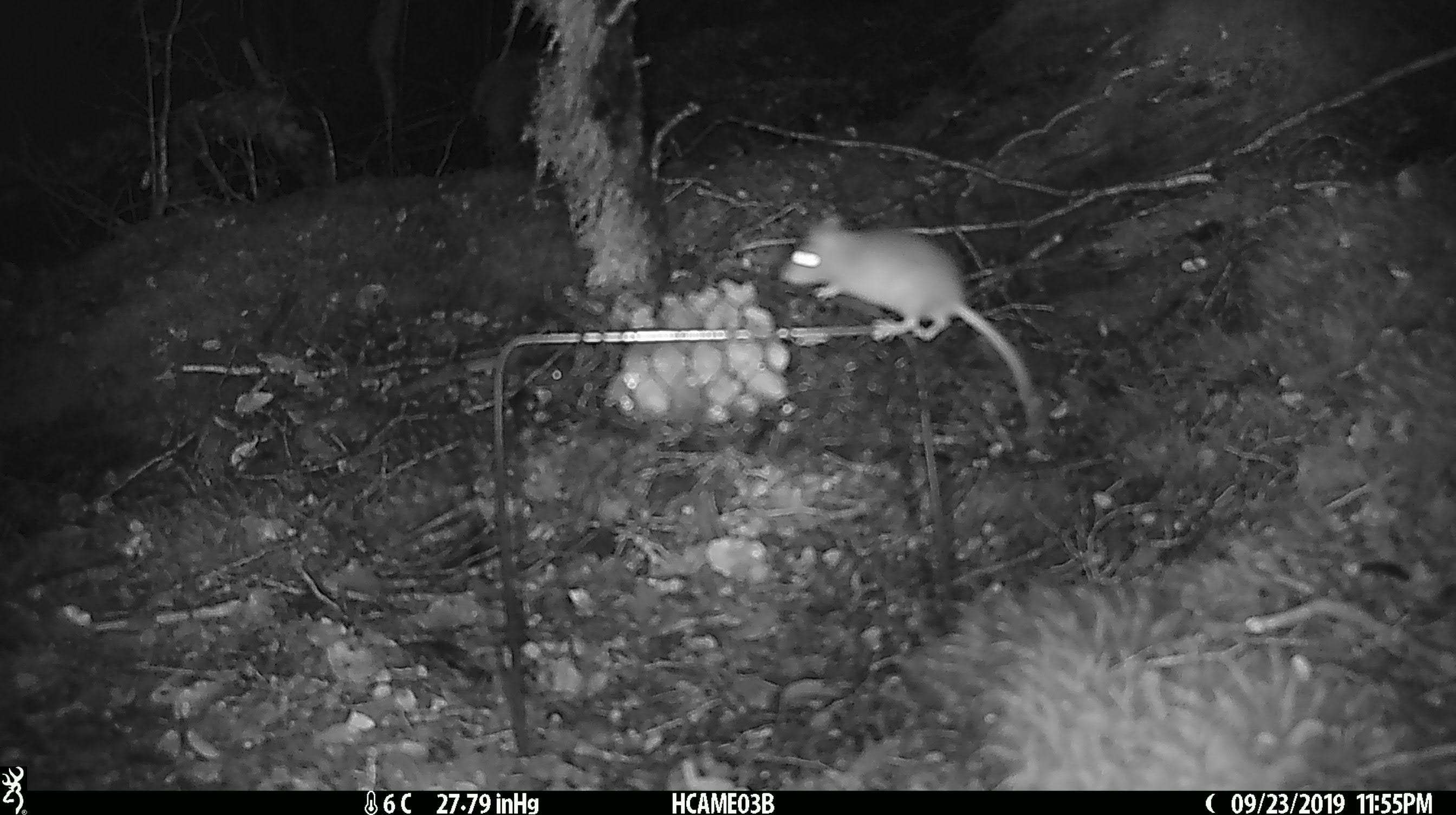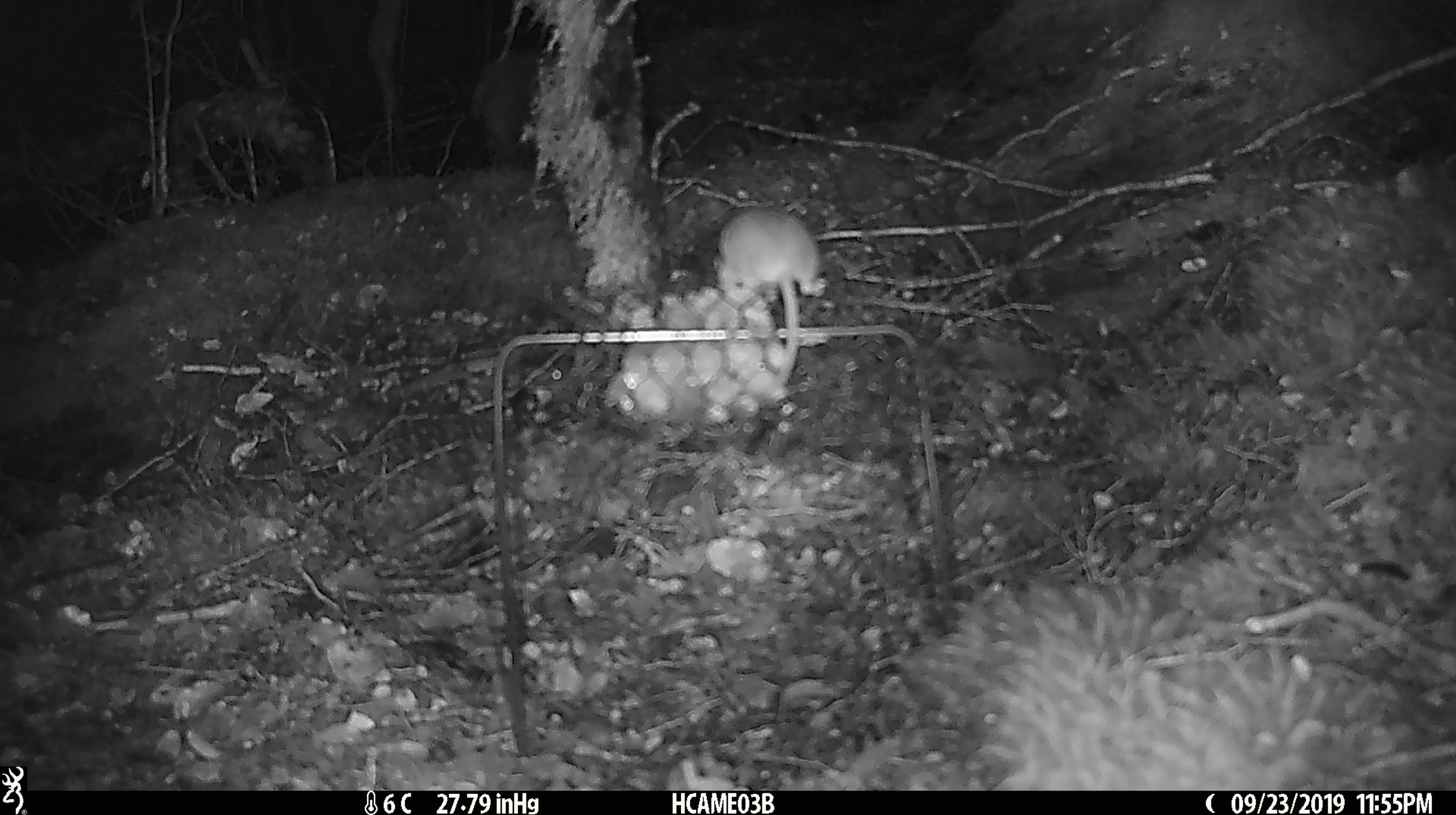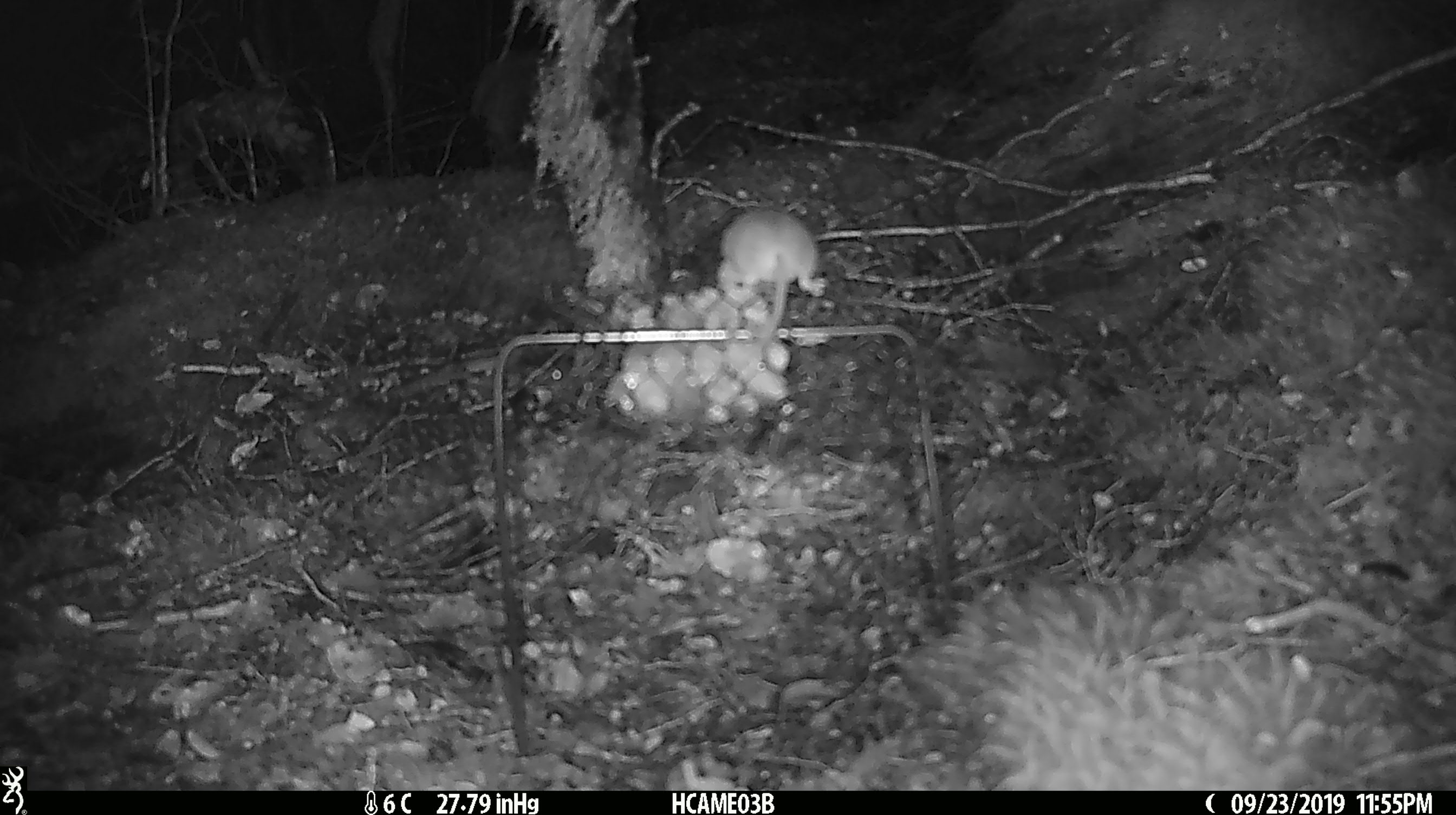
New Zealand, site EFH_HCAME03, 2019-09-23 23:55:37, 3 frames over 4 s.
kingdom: Animalia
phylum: Chordata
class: Mammalia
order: Rodentia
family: Muridae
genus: Mus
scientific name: Mus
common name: mouse